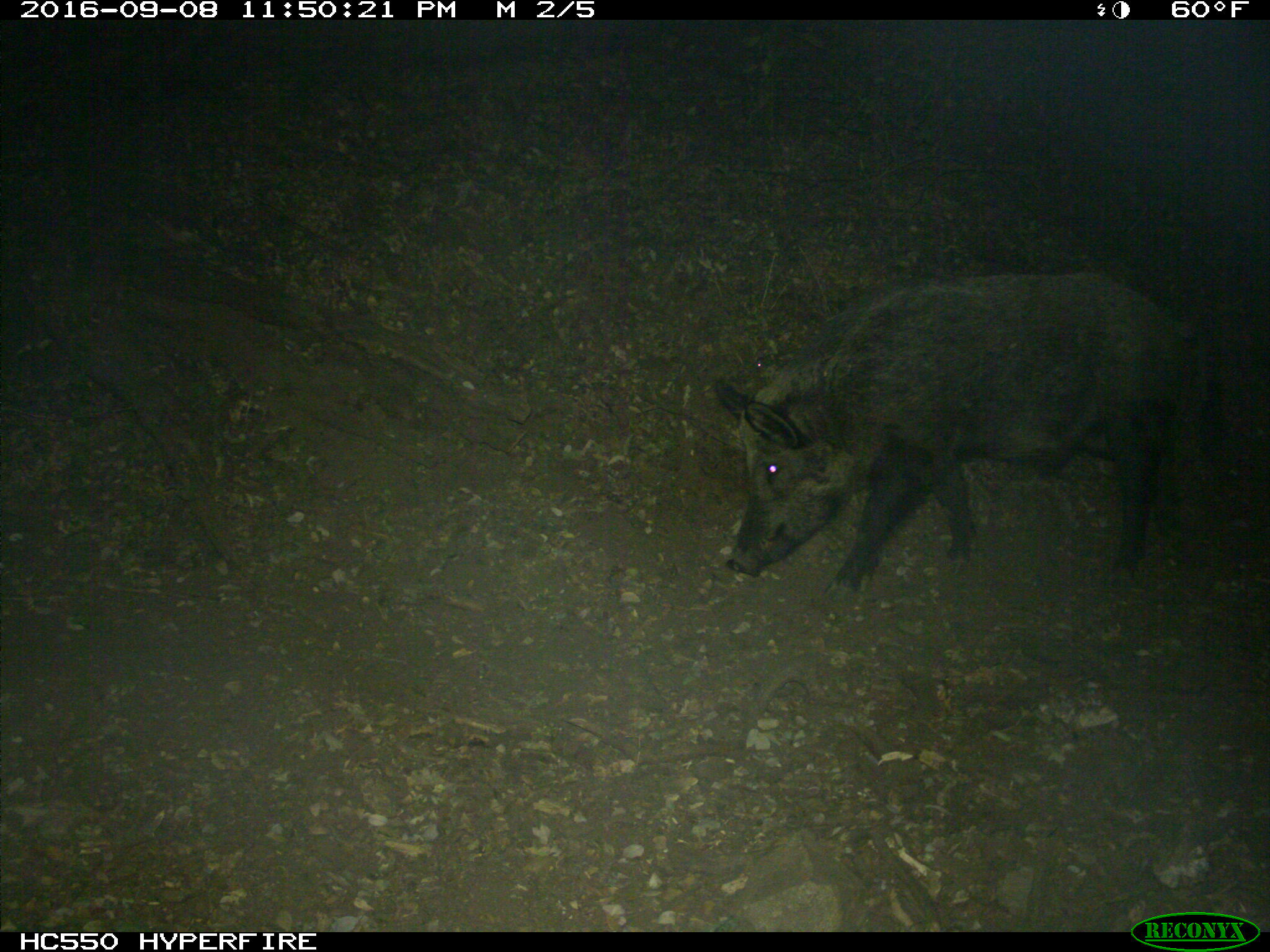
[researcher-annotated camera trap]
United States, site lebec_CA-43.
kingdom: Animalia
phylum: Chordata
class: Mammalia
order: Artiodactyla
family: Suidae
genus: Sus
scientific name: Sus scrofa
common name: wild boar